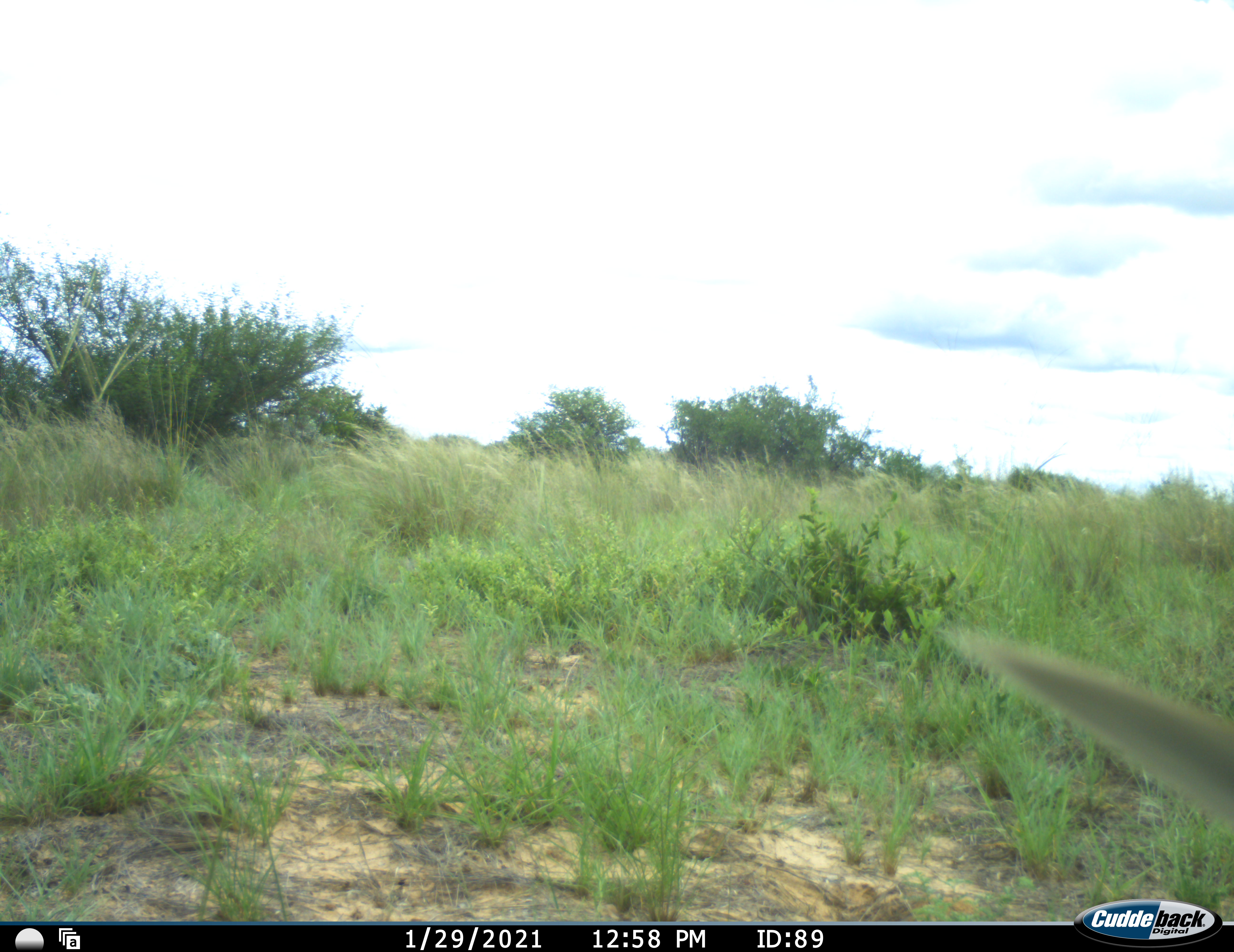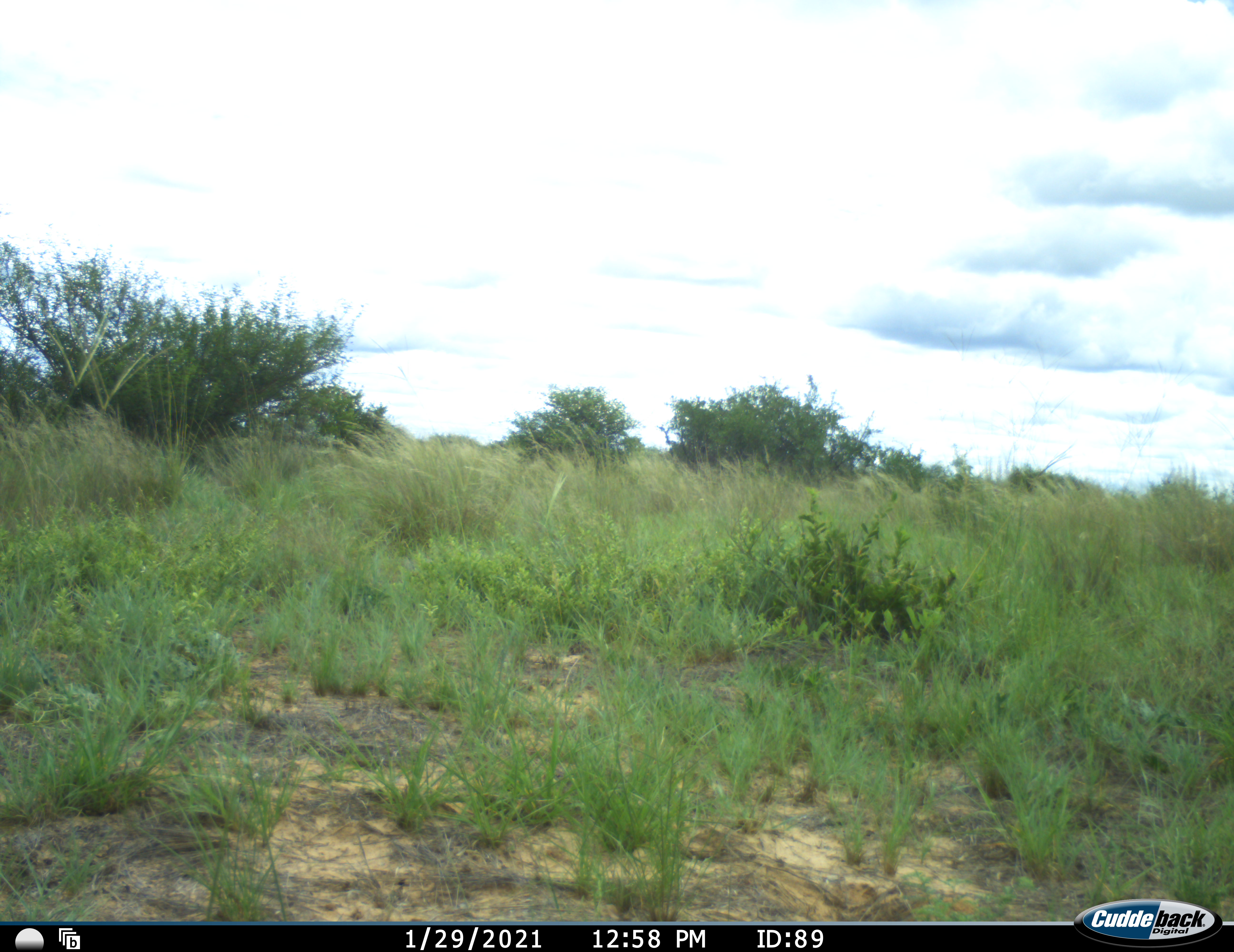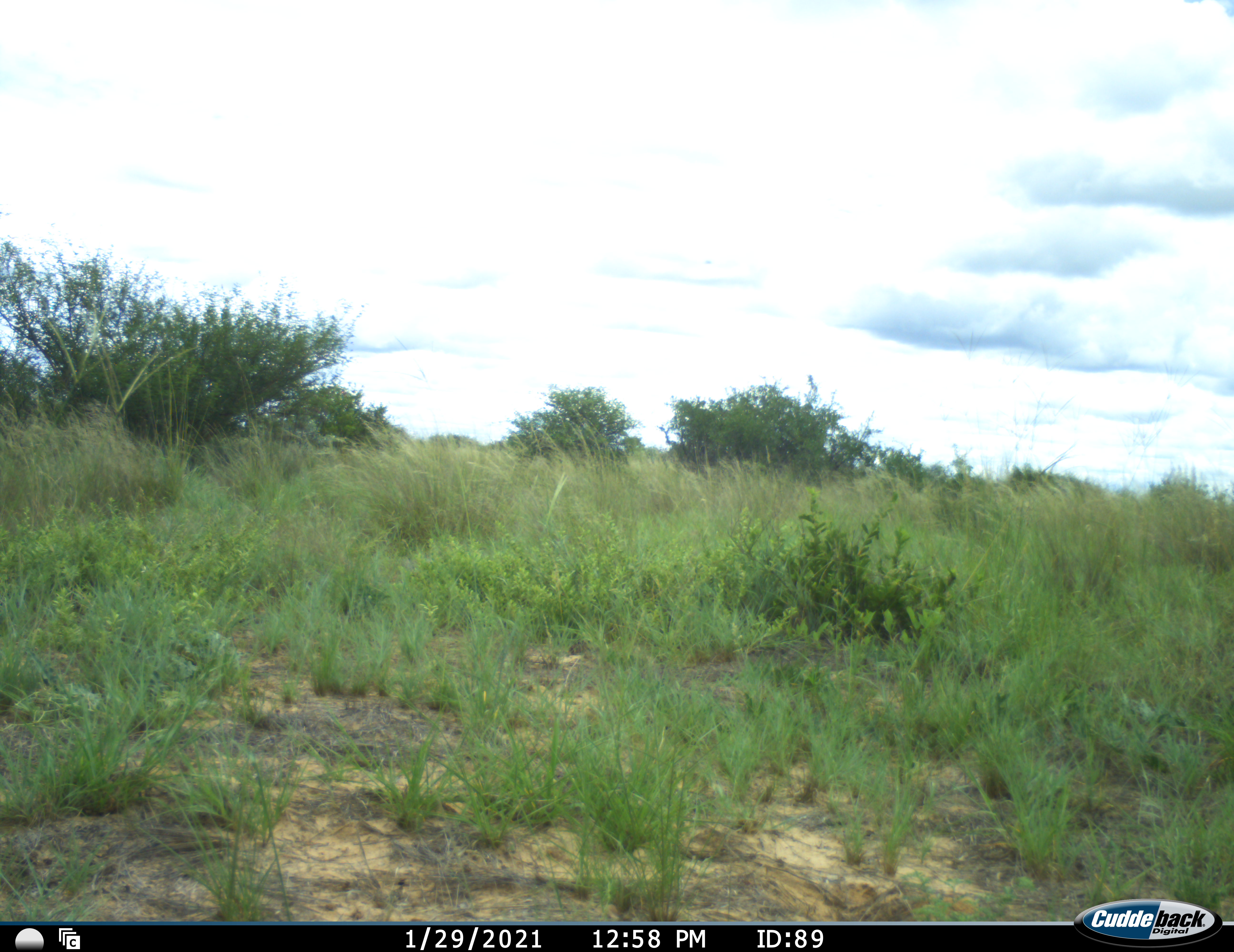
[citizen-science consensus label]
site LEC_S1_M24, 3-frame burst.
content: unidentified animal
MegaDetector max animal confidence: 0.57